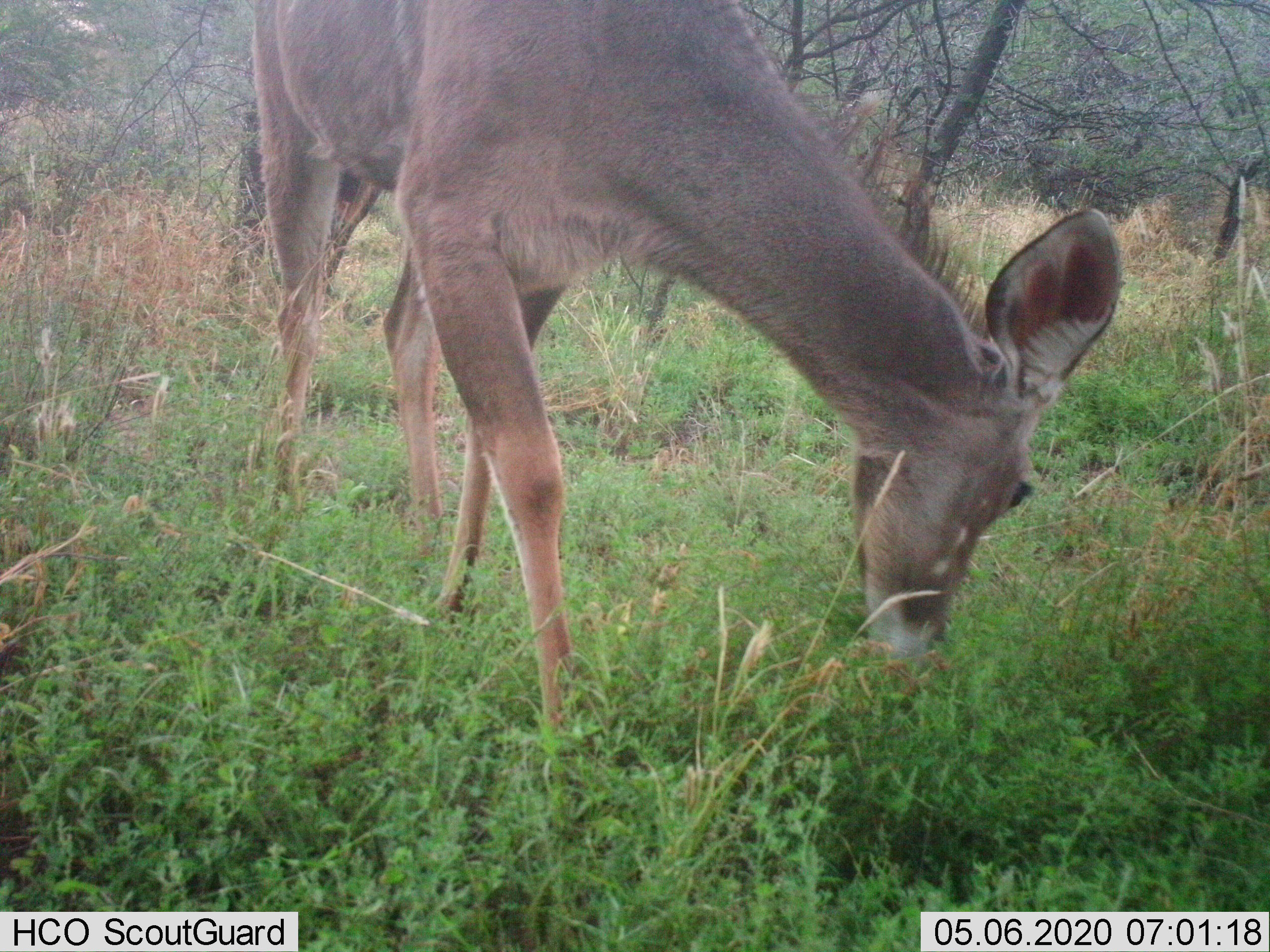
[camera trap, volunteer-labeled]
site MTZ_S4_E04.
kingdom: Animalia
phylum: Chordata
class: Mammalia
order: Artiodactyla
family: Bovidae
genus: Tragelaphus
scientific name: Tragelaphus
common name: kudu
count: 1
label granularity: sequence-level